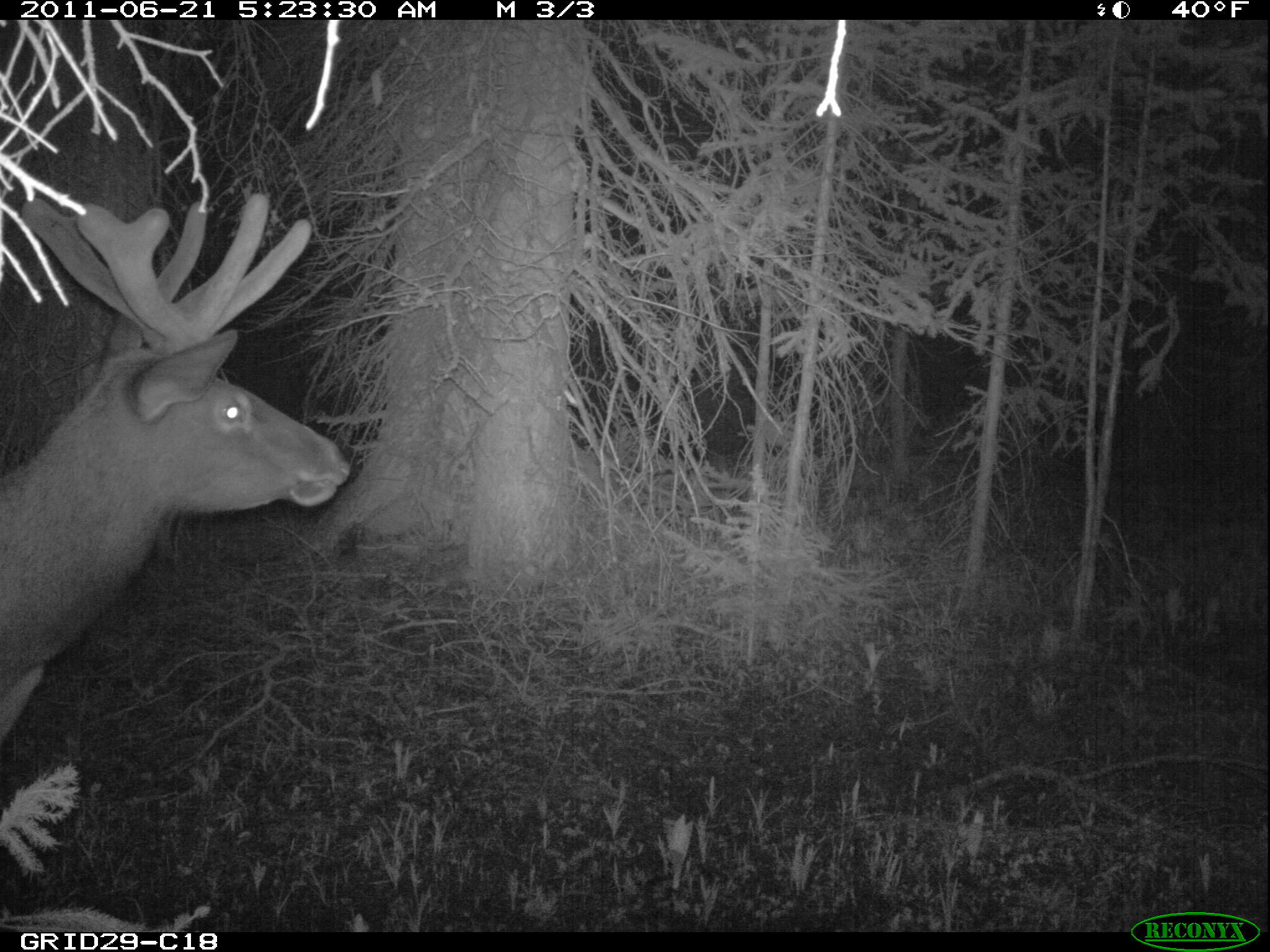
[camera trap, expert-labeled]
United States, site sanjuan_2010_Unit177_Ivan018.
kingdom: Animalia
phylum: Chordata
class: Mammalia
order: Artiodactyla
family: Cervidae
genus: Cervus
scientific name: Cervus elaphus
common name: red deer